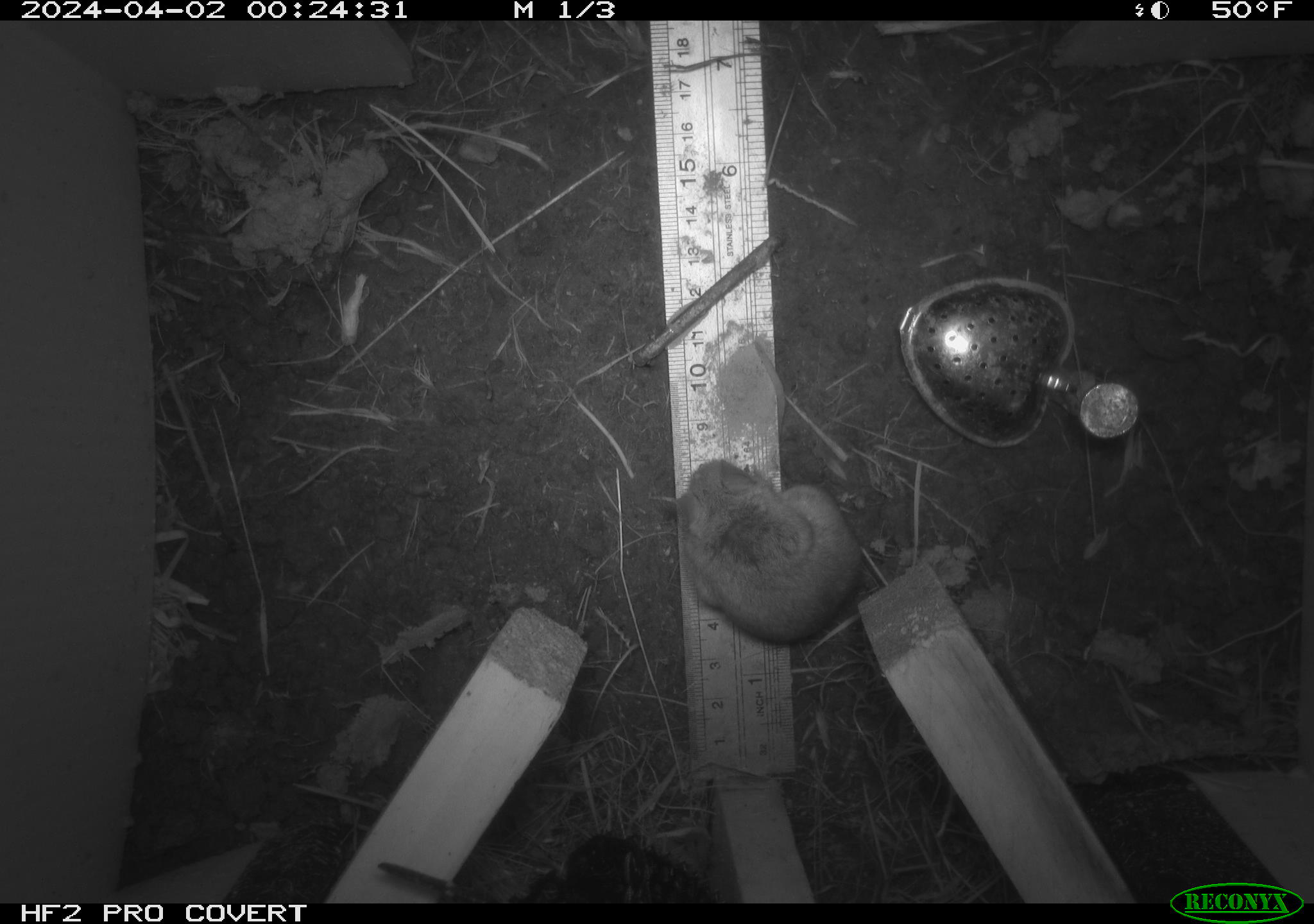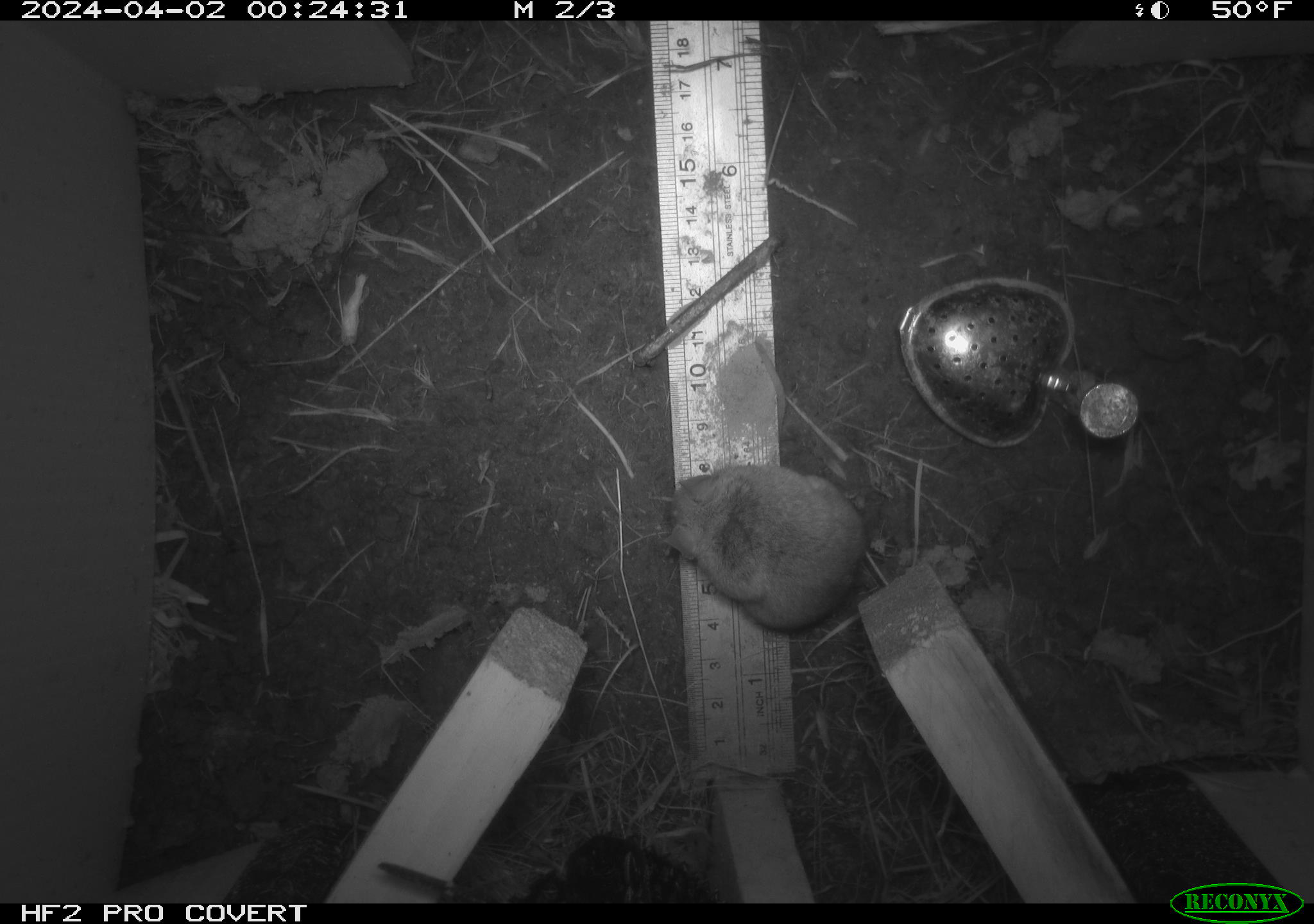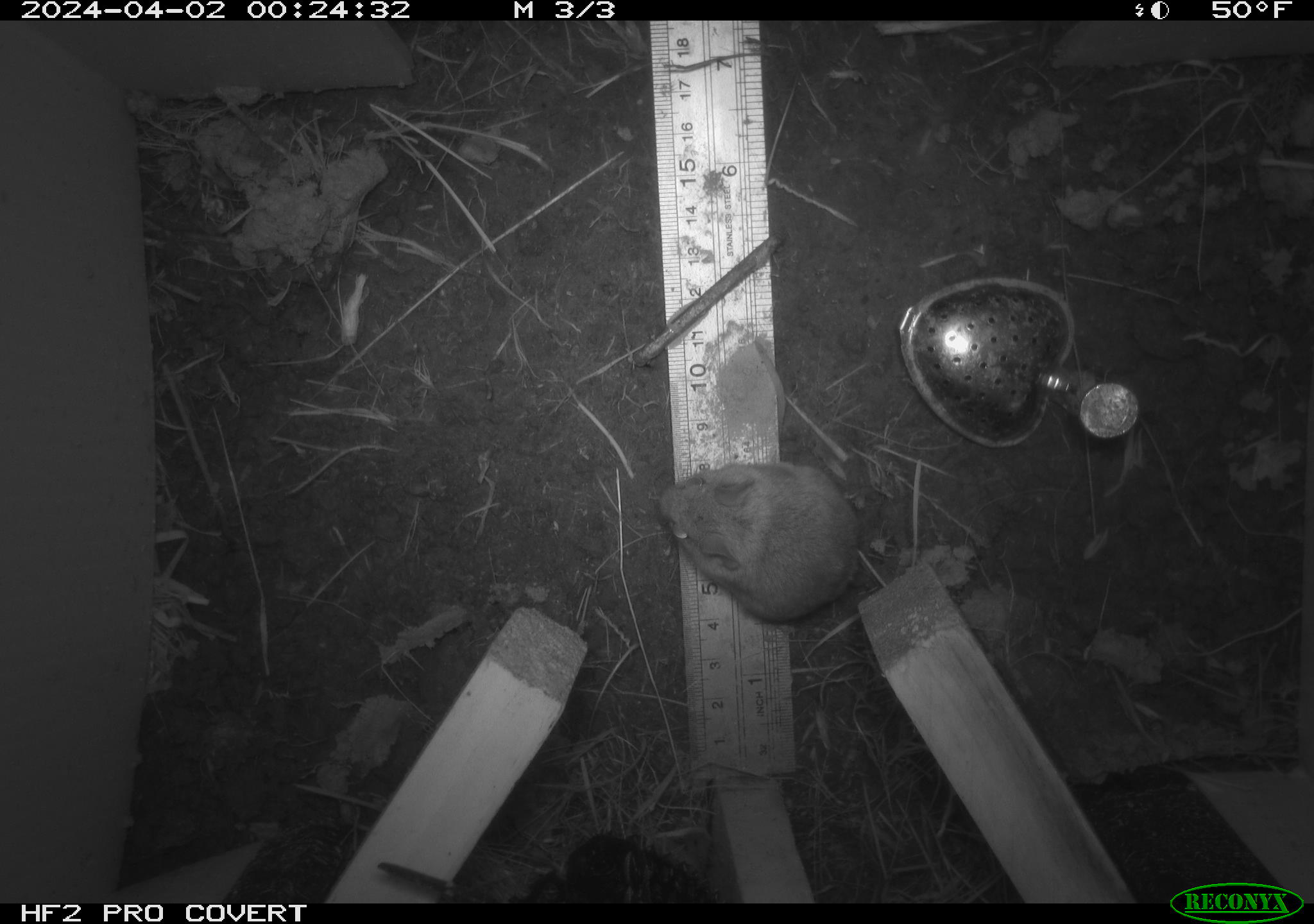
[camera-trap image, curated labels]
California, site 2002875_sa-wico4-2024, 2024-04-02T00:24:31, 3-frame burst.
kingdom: Animalia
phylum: Chordata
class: Mammalia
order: Rodentia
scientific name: Rodentia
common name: rodent